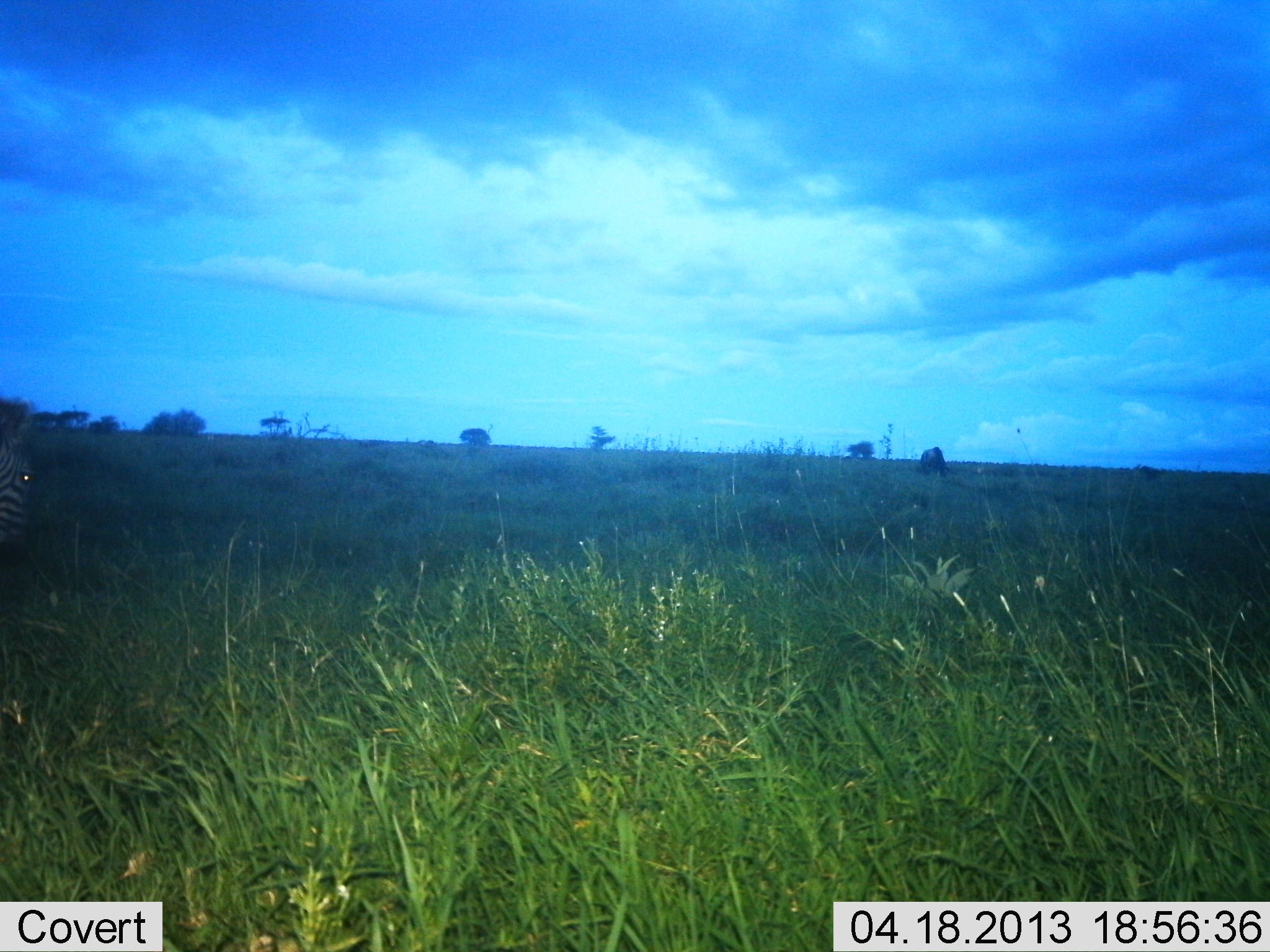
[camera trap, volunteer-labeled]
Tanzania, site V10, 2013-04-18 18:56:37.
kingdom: Animalia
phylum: Chordata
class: Mammalia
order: Perissodactyla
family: Equidae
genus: Equus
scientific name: Equus quagga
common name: plains zebra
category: zebra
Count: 1.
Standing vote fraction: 70%.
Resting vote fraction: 0%.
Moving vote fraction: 10%.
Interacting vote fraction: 0%.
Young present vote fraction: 0%.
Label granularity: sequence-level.